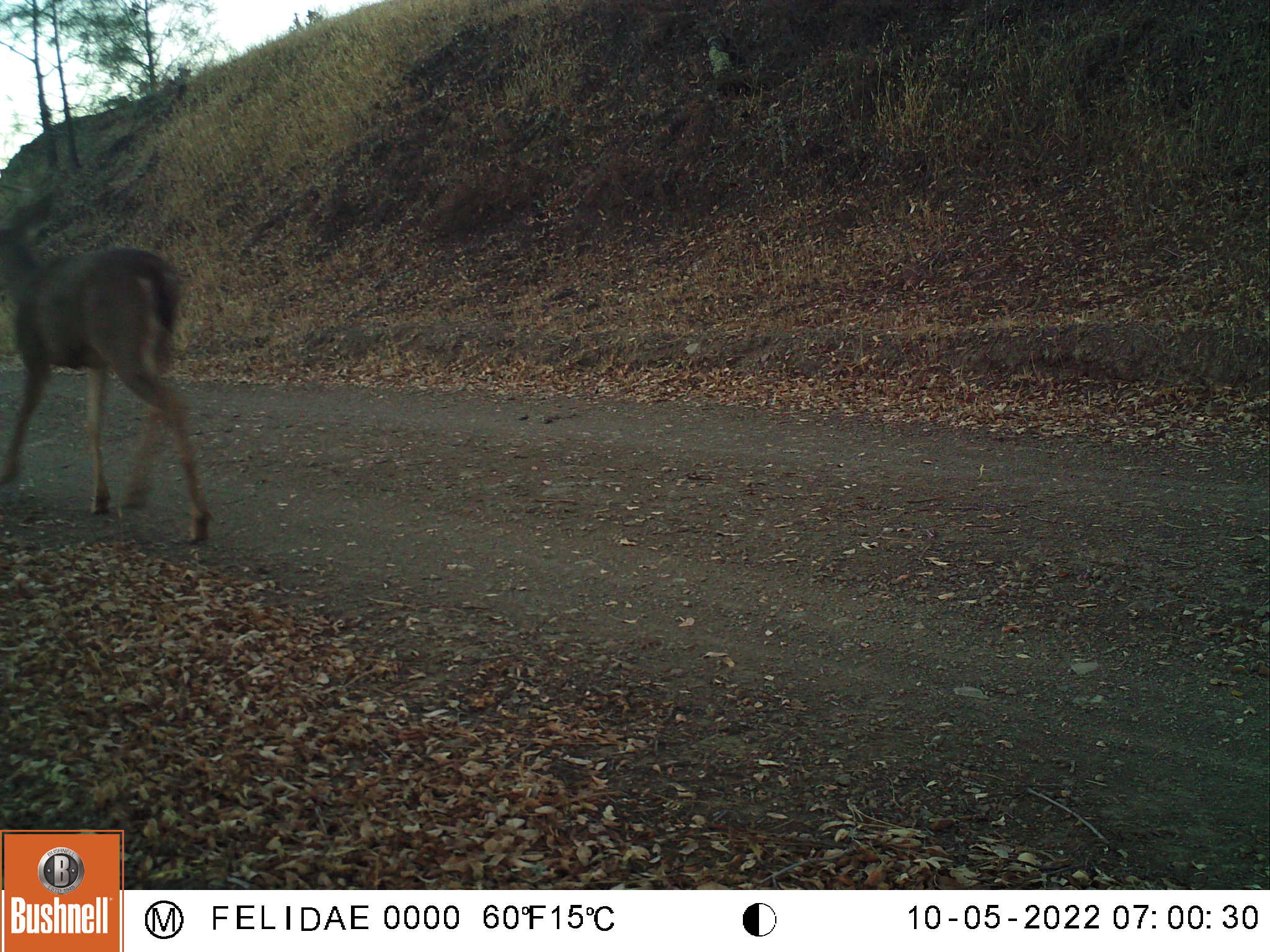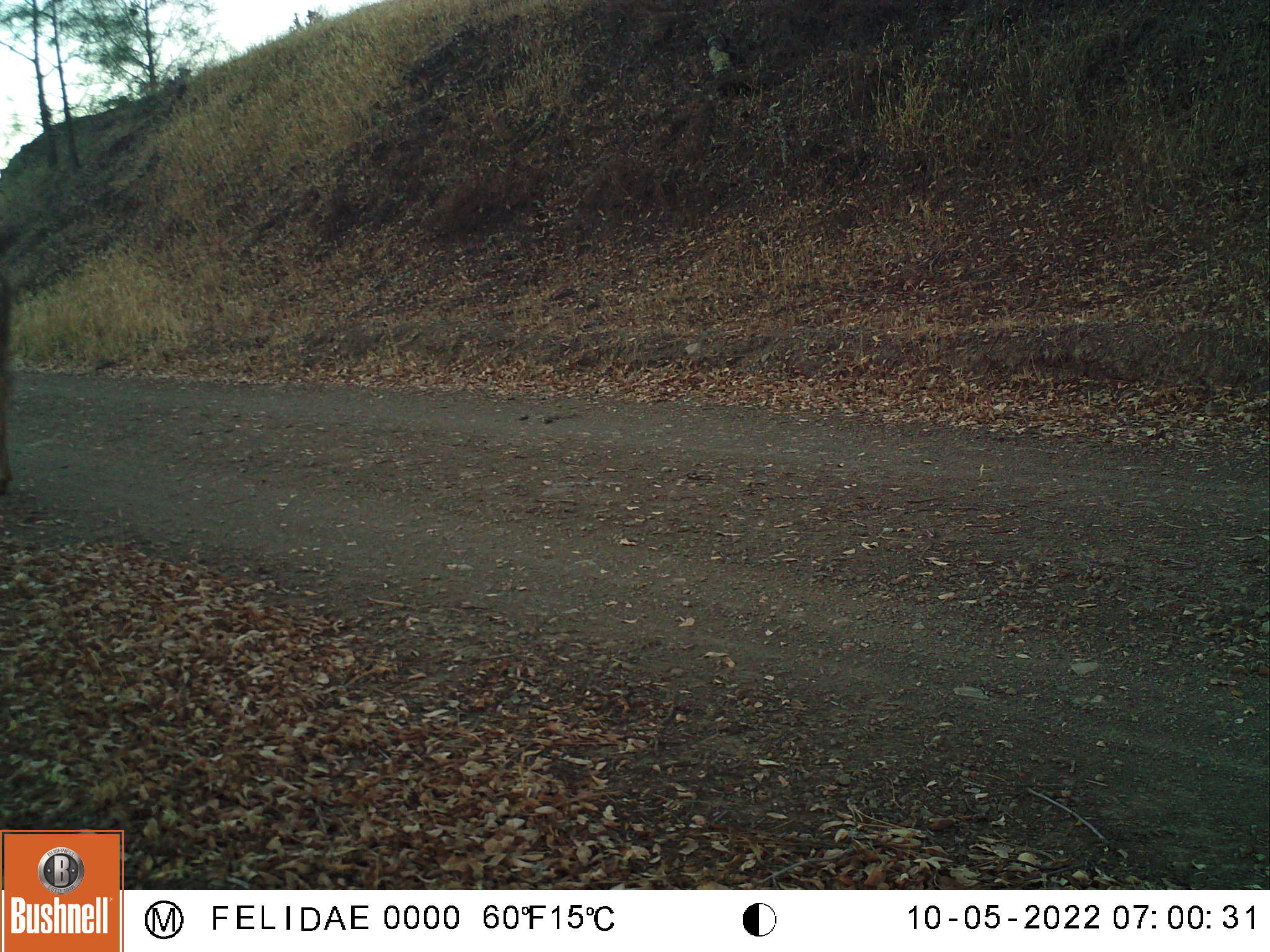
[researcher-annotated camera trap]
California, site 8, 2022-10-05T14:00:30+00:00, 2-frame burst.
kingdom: Animalia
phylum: Chordata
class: Mammalia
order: Artiodactyla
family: Cervidae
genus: Odocoileus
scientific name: Odocoileus hemionus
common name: mule deer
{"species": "mule deer (Odocoileus hemionus)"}